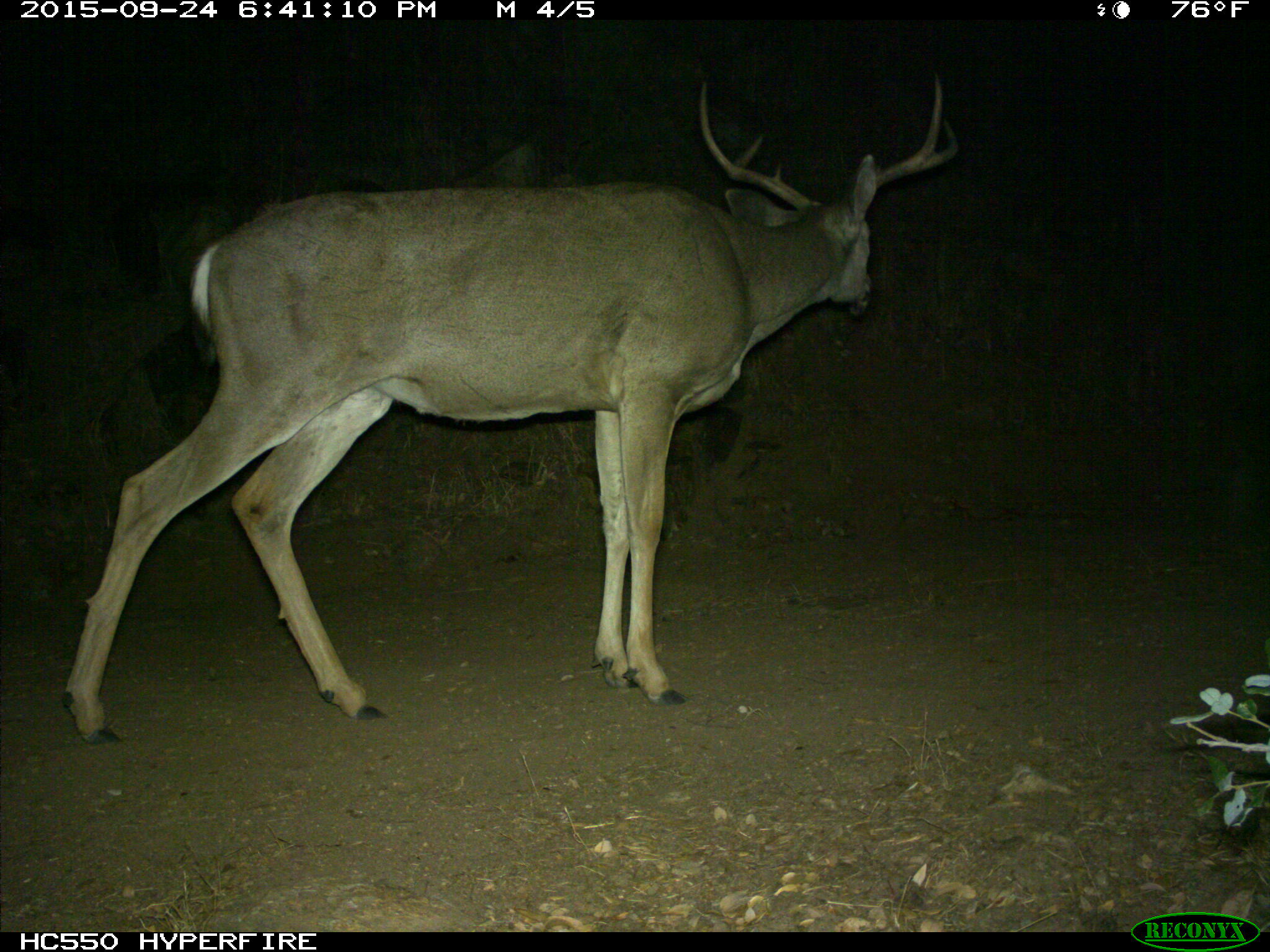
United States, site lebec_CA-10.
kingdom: Animalia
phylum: Chordata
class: Mammalia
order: Artiodactyla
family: Cervidae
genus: Odocoileus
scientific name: Odocoileus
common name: deer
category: unidentified deer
Unidentified deer (deer) (Odocoileus).